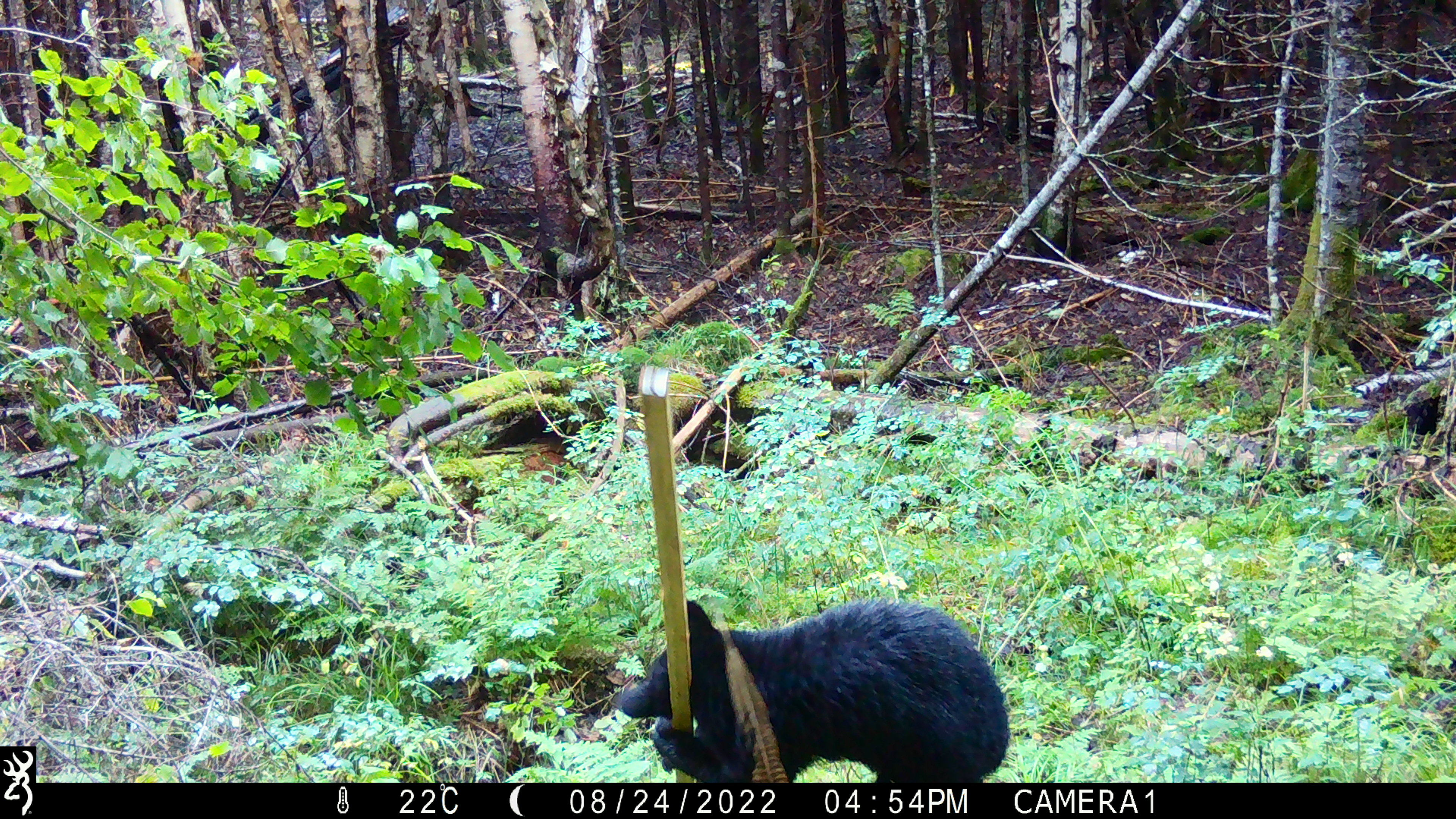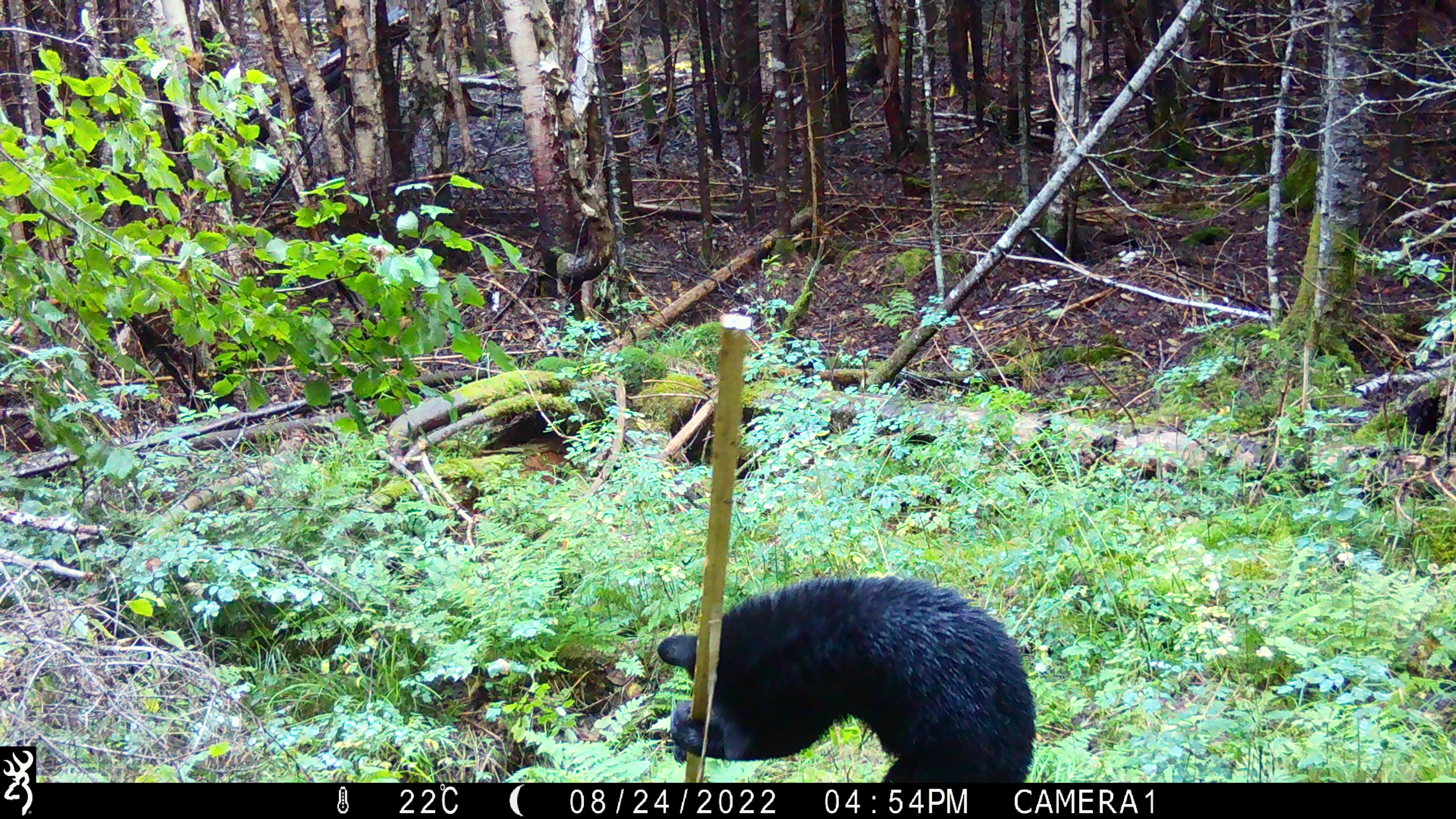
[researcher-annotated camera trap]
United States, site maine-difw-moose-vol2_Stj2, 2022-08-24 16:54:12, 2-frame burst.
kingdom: Animalia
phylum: Chordata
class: Mammalia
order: Carnivora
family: Ursidae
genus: Ursus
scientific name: Ursus americanus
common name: black bear